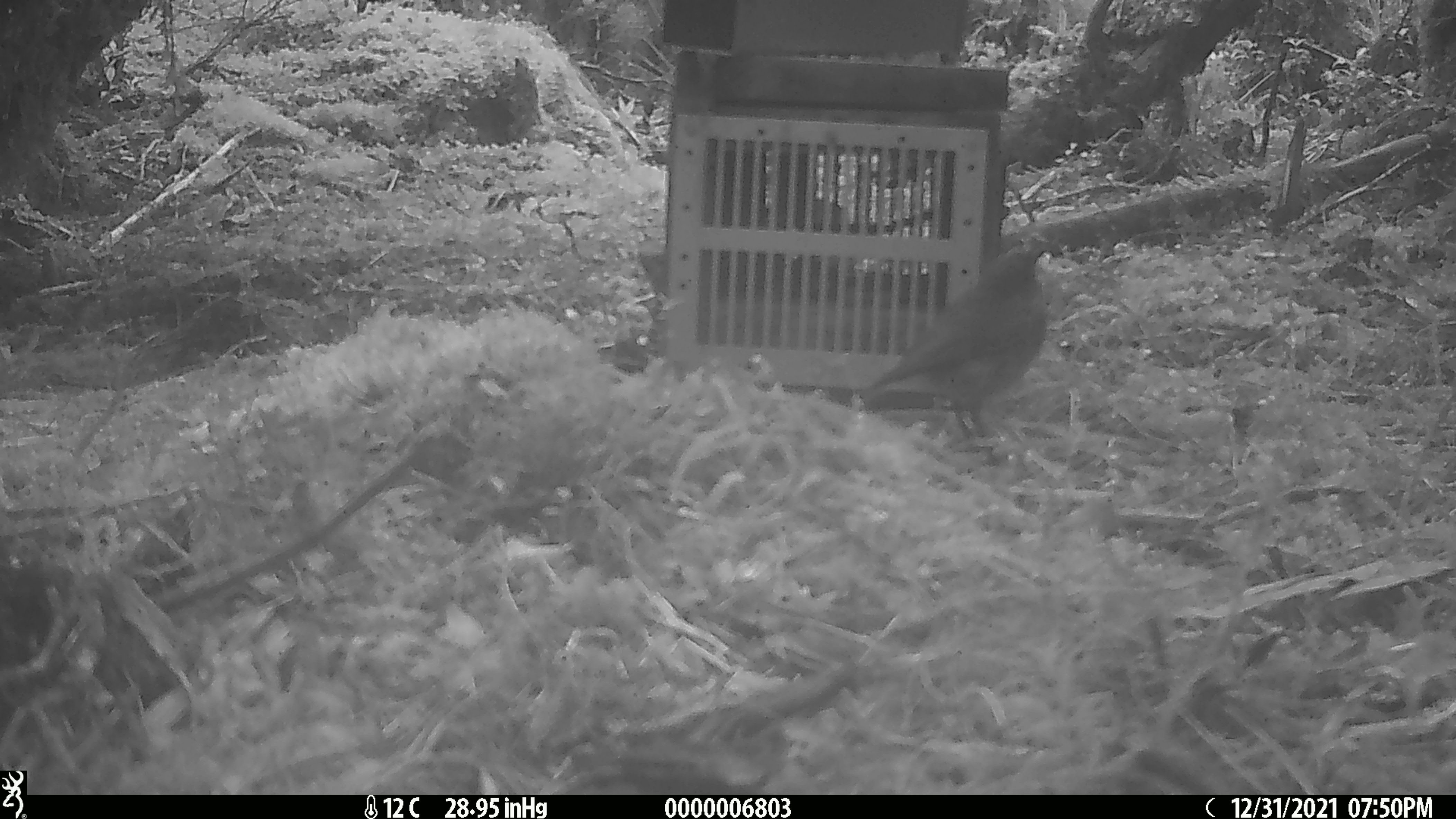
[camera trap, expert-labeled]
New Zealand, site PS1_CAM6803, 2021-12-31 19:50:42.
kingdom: Animalia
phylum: Chordata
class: Aves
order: Passeriformes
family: Petroicidae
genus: Petroica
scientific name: Petroica australis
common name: new zealand robin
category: robin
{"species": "robin (new zealand robin) (Petroica australis)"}